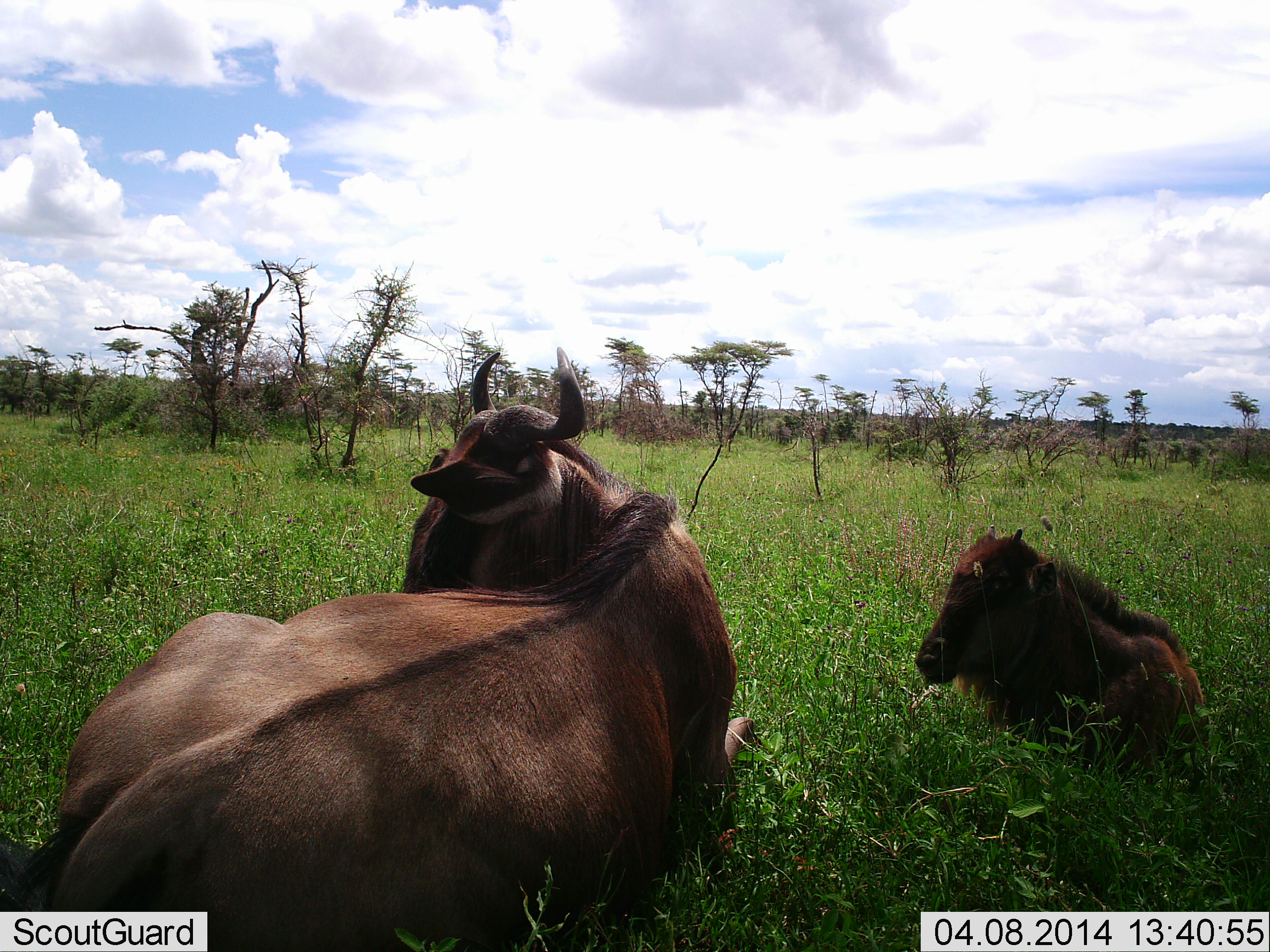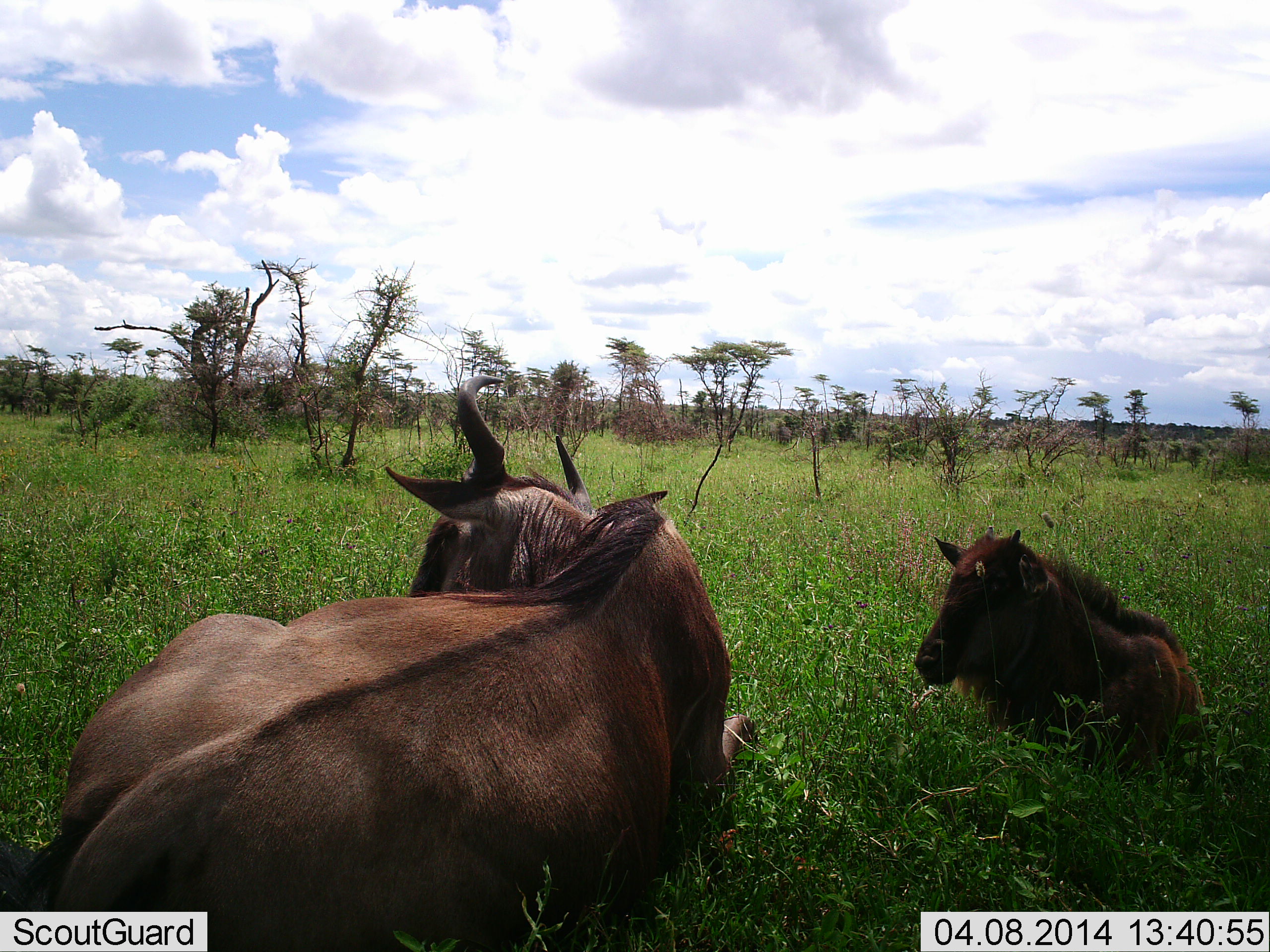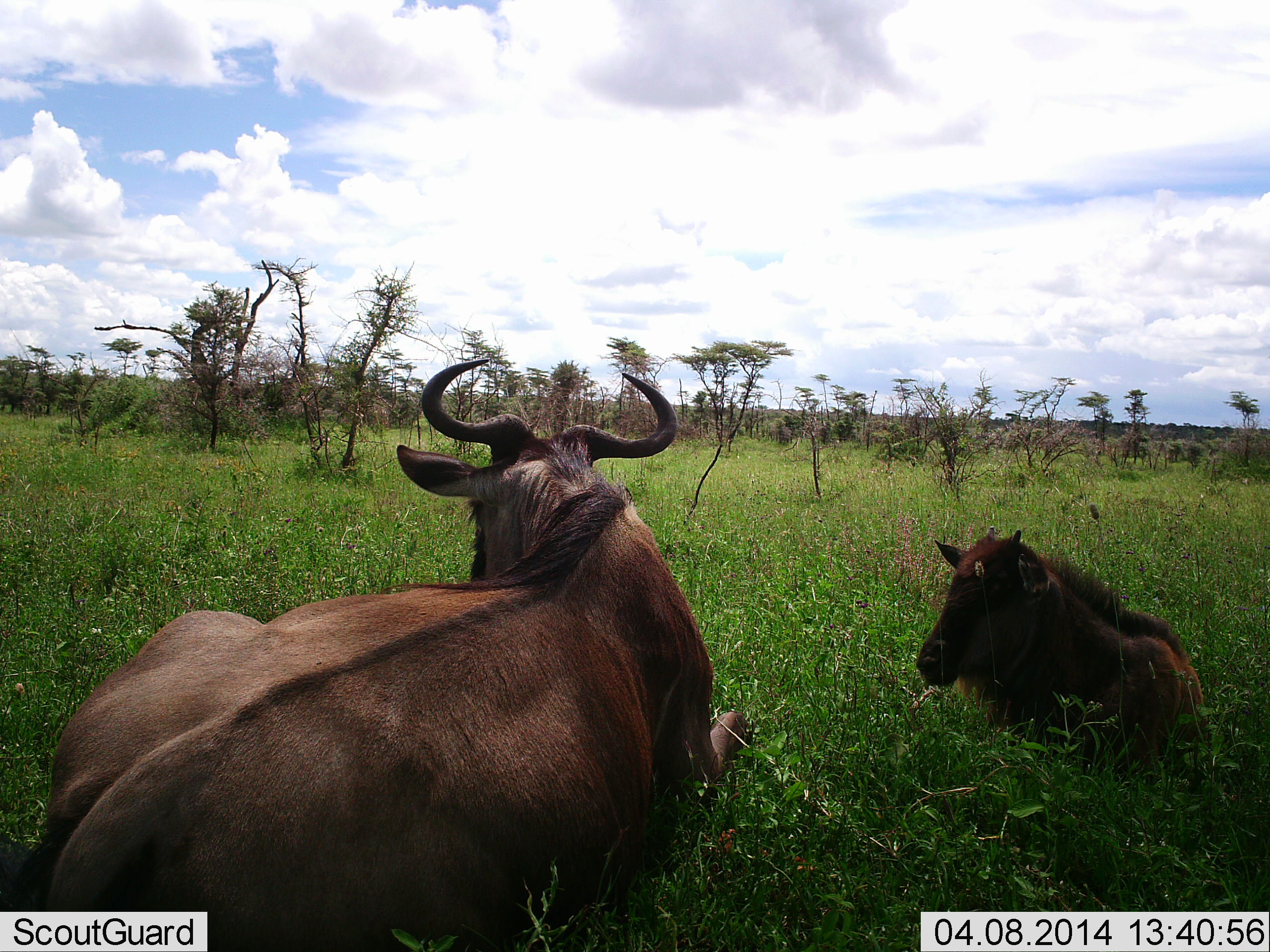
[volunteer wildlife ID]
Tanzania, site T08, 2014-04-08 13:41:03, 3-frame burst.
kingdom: Animalia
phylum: Chordata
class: Mammalia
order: Artiodactyla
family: Bovidae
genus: Connochaetes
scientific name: Connochaetes taurinus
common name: blue wildebeest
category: wildebeest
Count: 2.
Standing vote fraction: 0%.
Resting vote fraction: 100%.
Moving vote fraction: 0%.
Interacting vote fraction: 0%.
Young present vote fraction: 55%.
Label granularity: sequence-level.